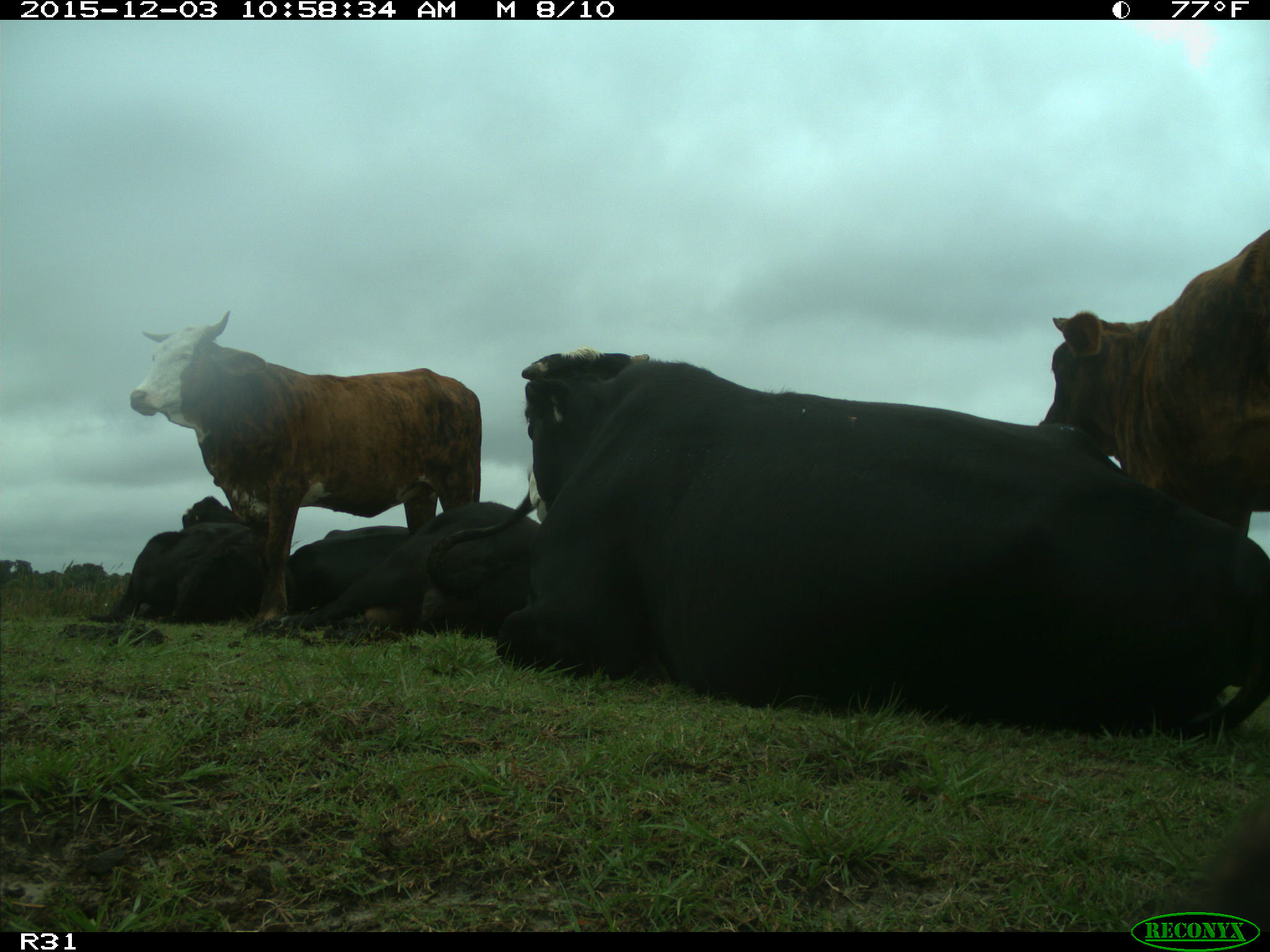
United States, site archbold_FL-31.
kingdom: Animalia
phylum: Chordata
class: Mammalia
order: Artiodactyla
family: Bovidae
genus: Bos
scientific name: Bos taurus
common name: domestic cow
Bos taurus (domestic cow).